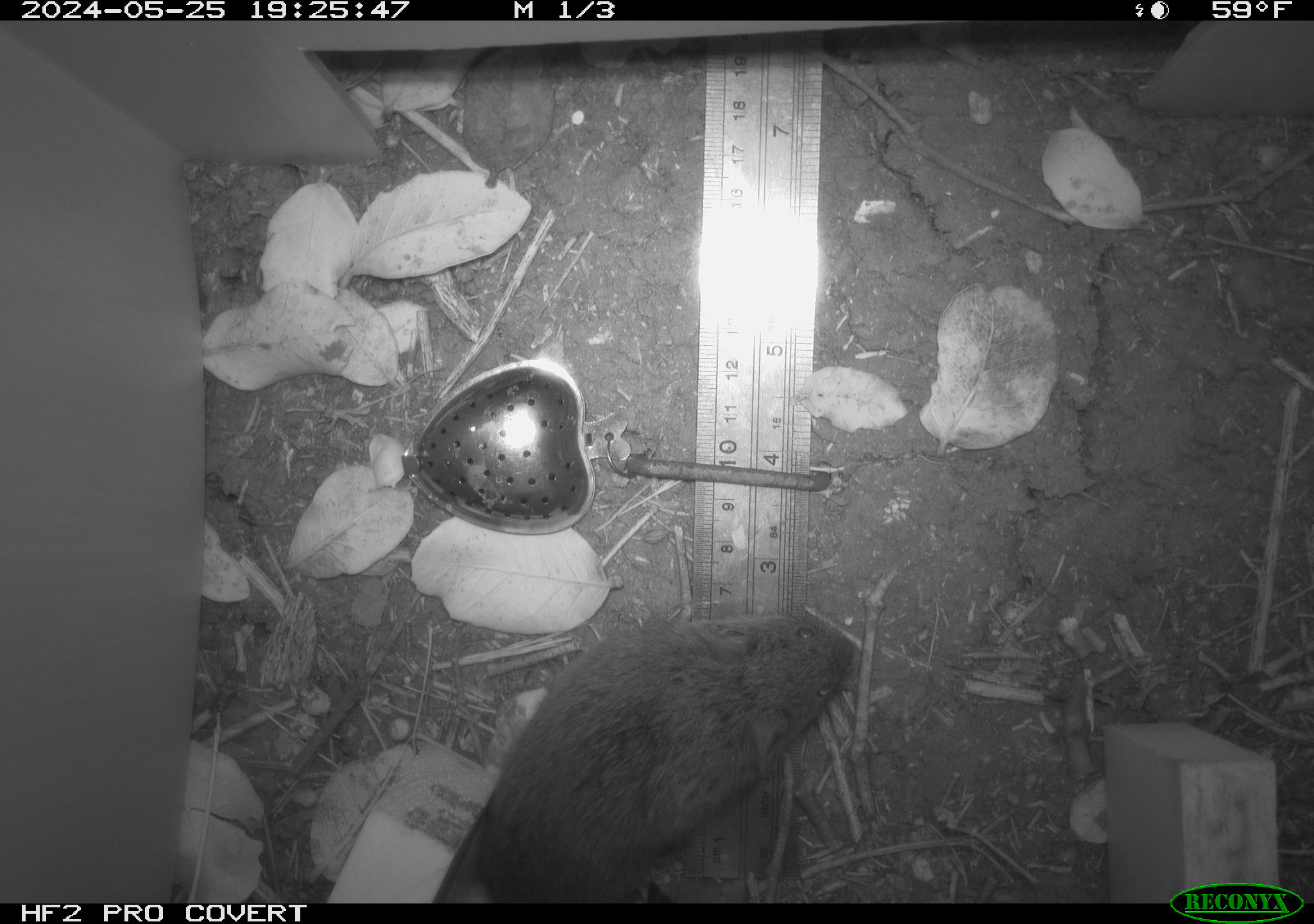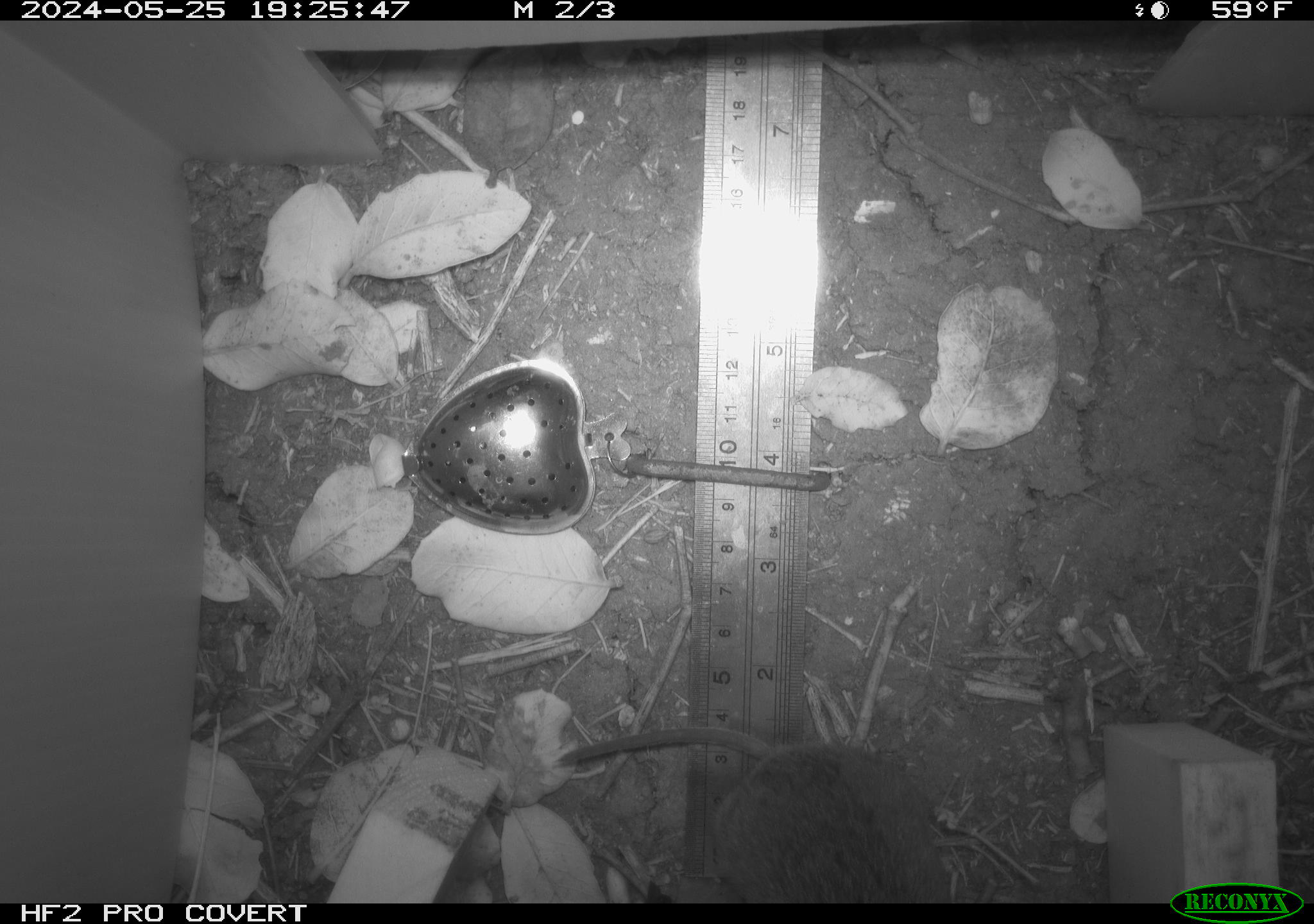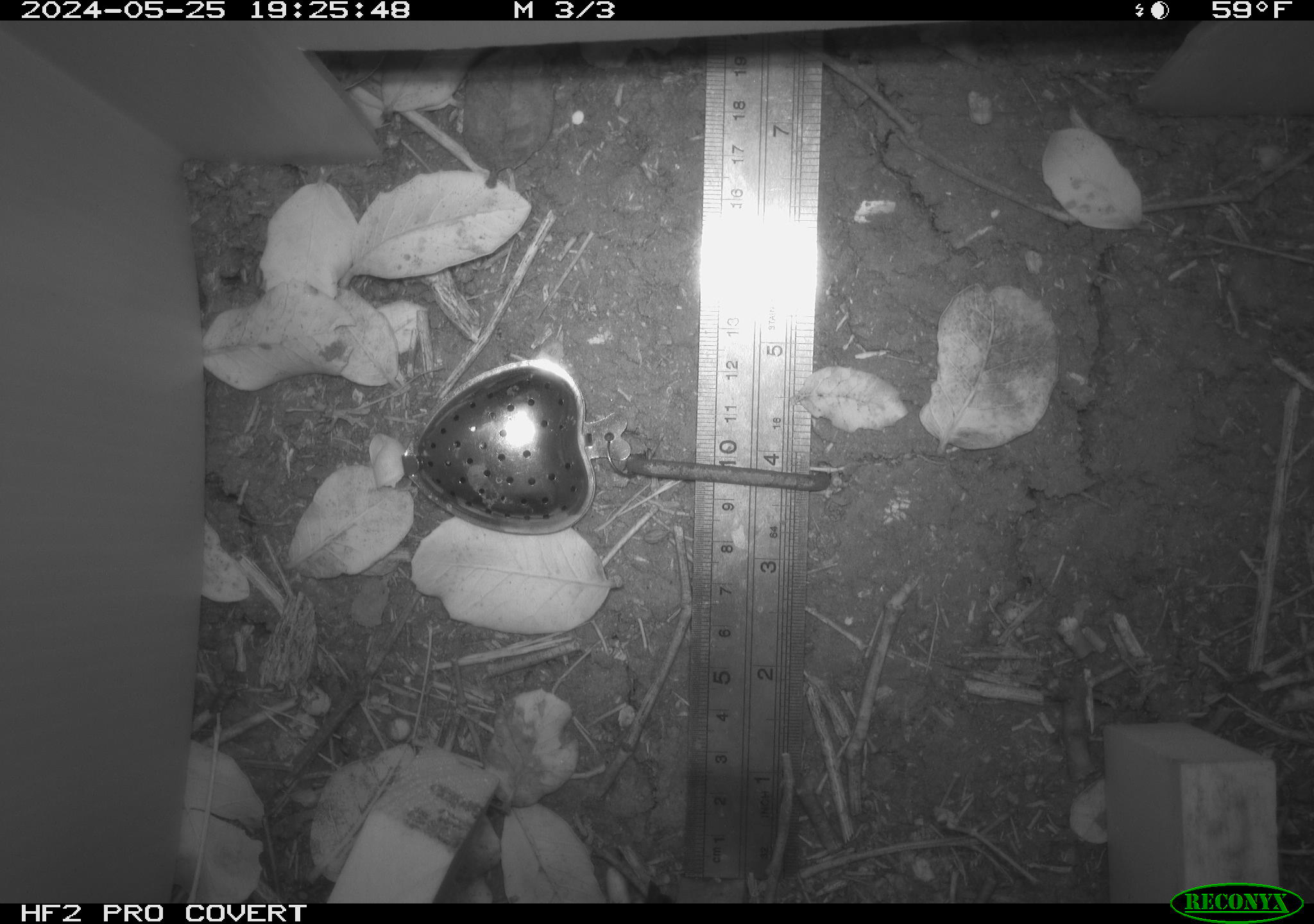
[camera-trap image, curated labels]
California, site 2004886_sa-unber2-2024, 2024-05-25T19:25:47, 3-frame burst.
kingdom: Animalia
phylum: Chordata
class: Mammalia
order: Rodentia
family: Cricetidae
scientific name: Arvicolinae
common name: voles, lemmings, and muskrats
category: arvicolinae subfamily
Arvicolinae subfamily (voles, lemmings, and muskrats) (Arvicolinae).